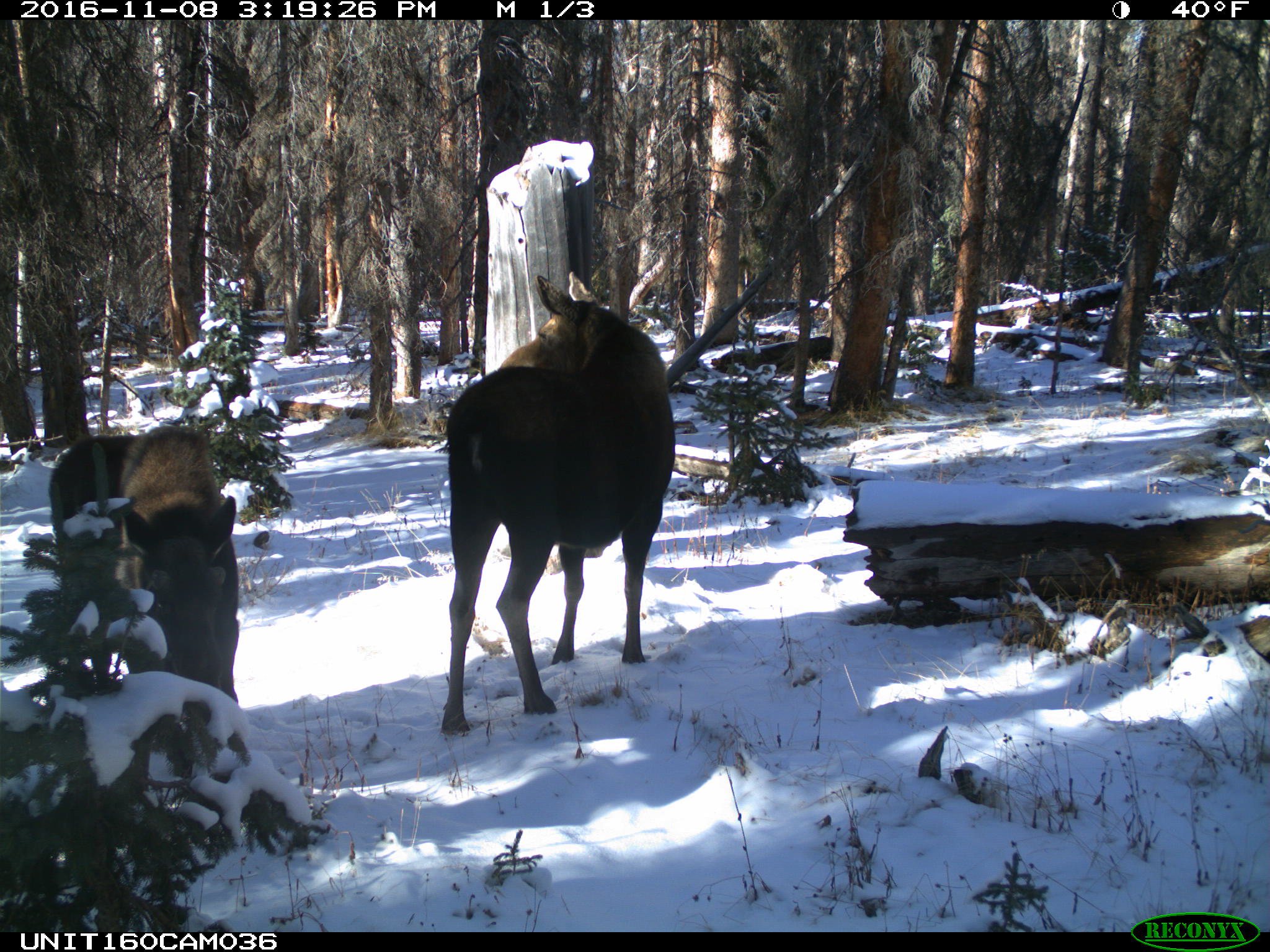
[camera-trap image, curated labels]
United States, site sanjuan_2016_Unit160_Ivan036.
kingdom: Animalia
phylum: Chordata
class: Mammalia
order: Artiodactyla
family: Cervidae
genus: Alces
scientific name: Alces alces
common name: moose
Alces alces (moose).